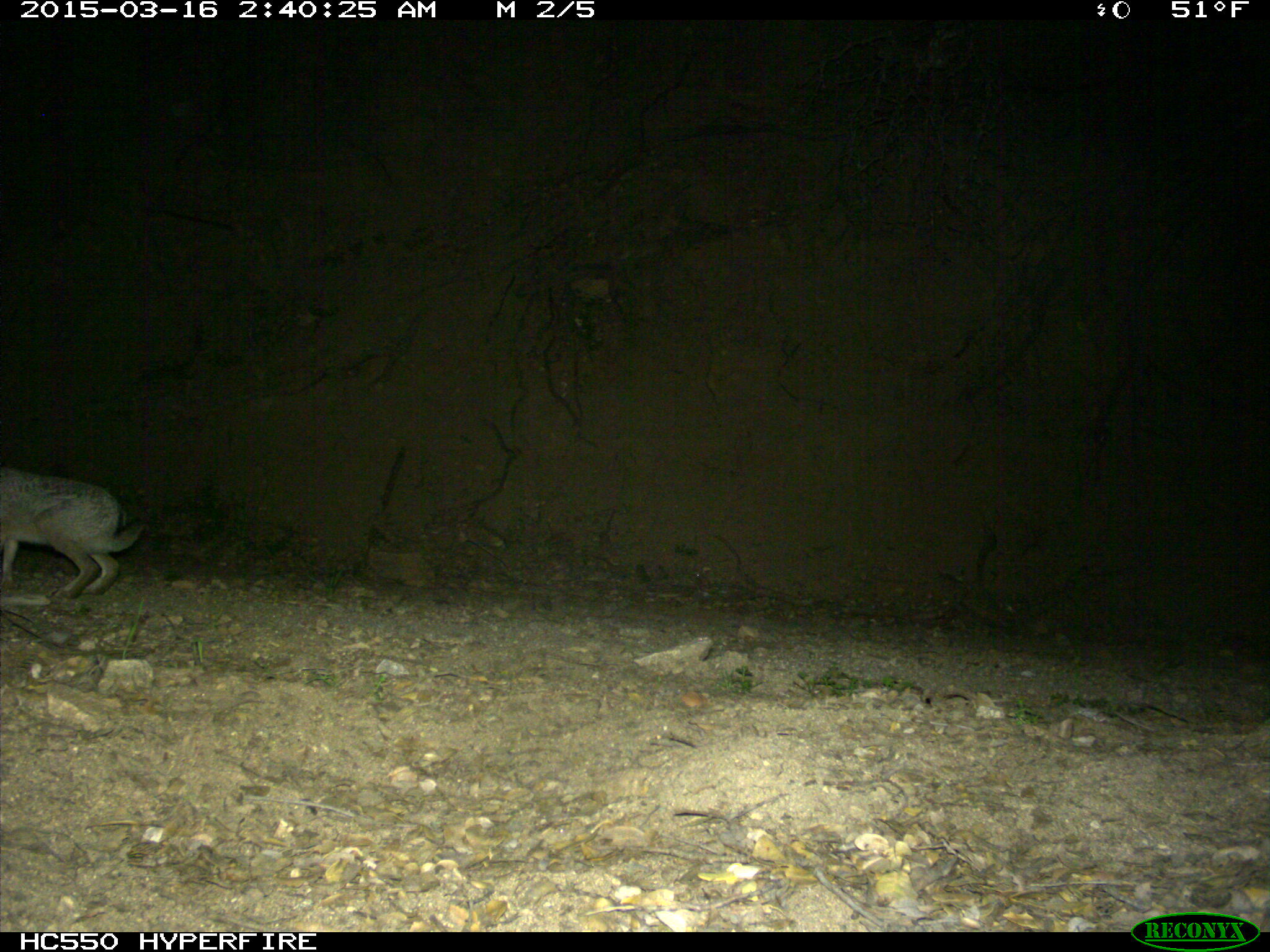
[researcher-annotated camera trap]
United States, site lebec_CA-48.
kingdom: Animalia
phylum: Chordata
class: Mammalia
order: Lagomorpha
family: Leporidae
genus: Lepus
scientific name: Lepus californicus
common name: black-tailed jackrabbit